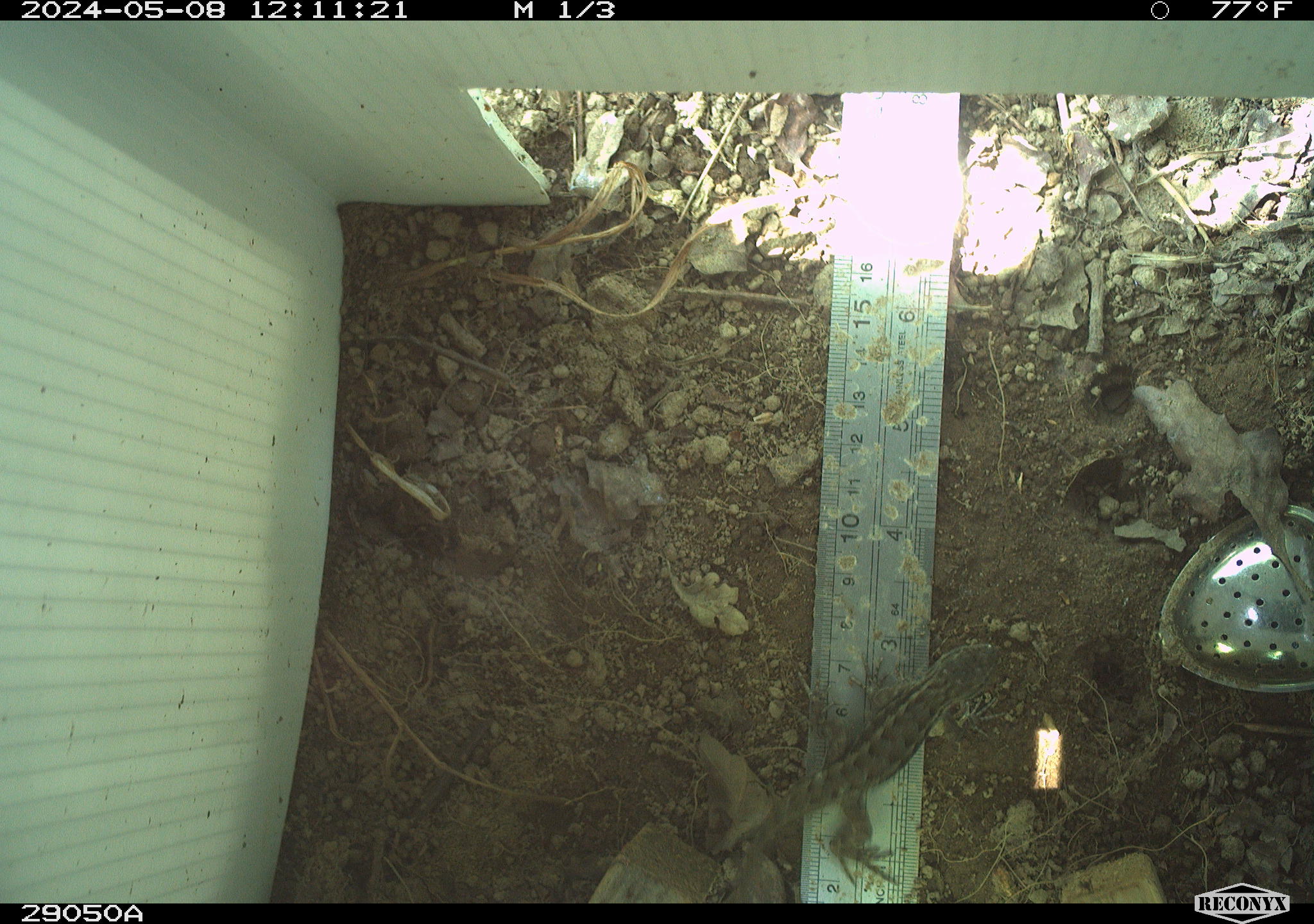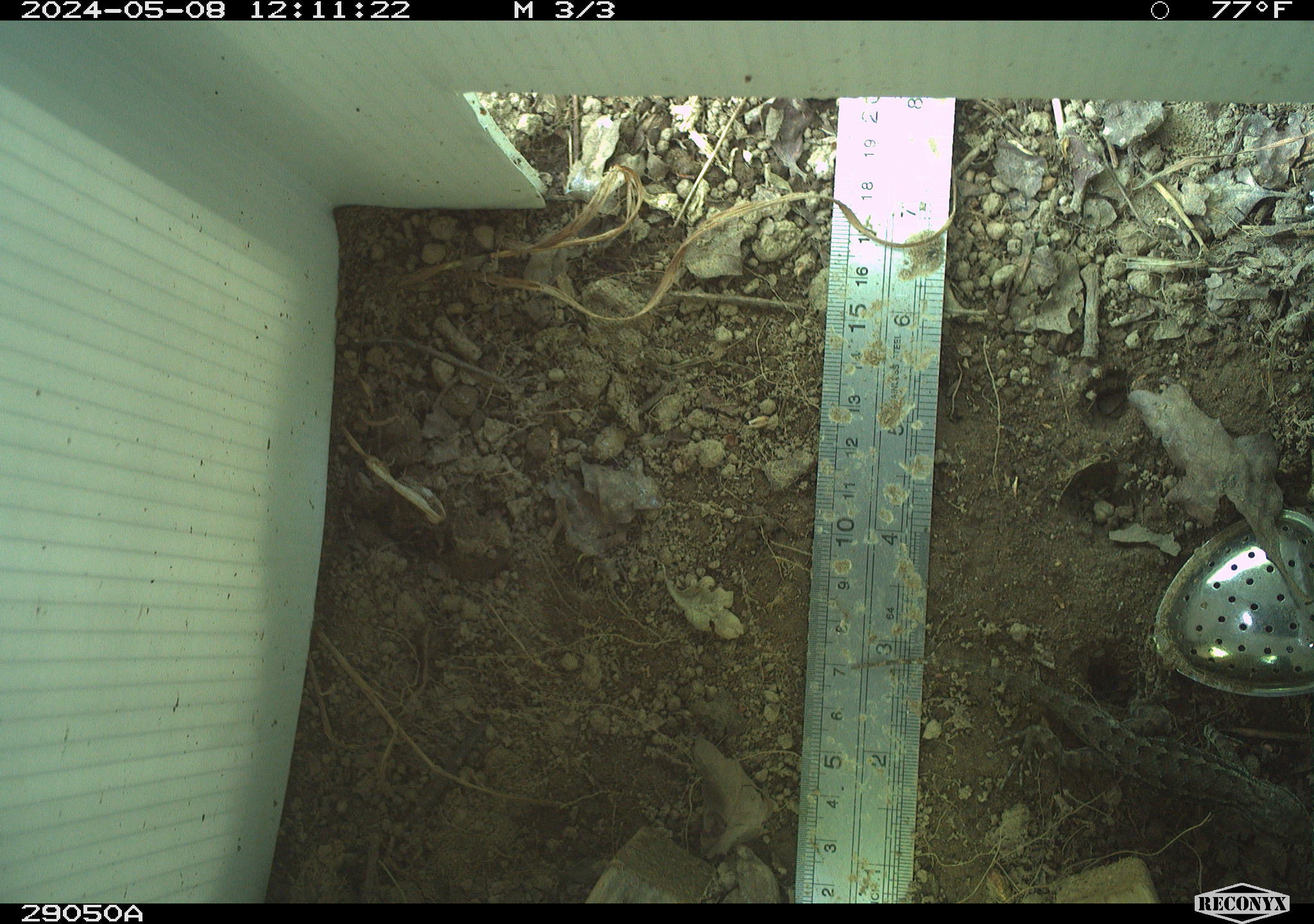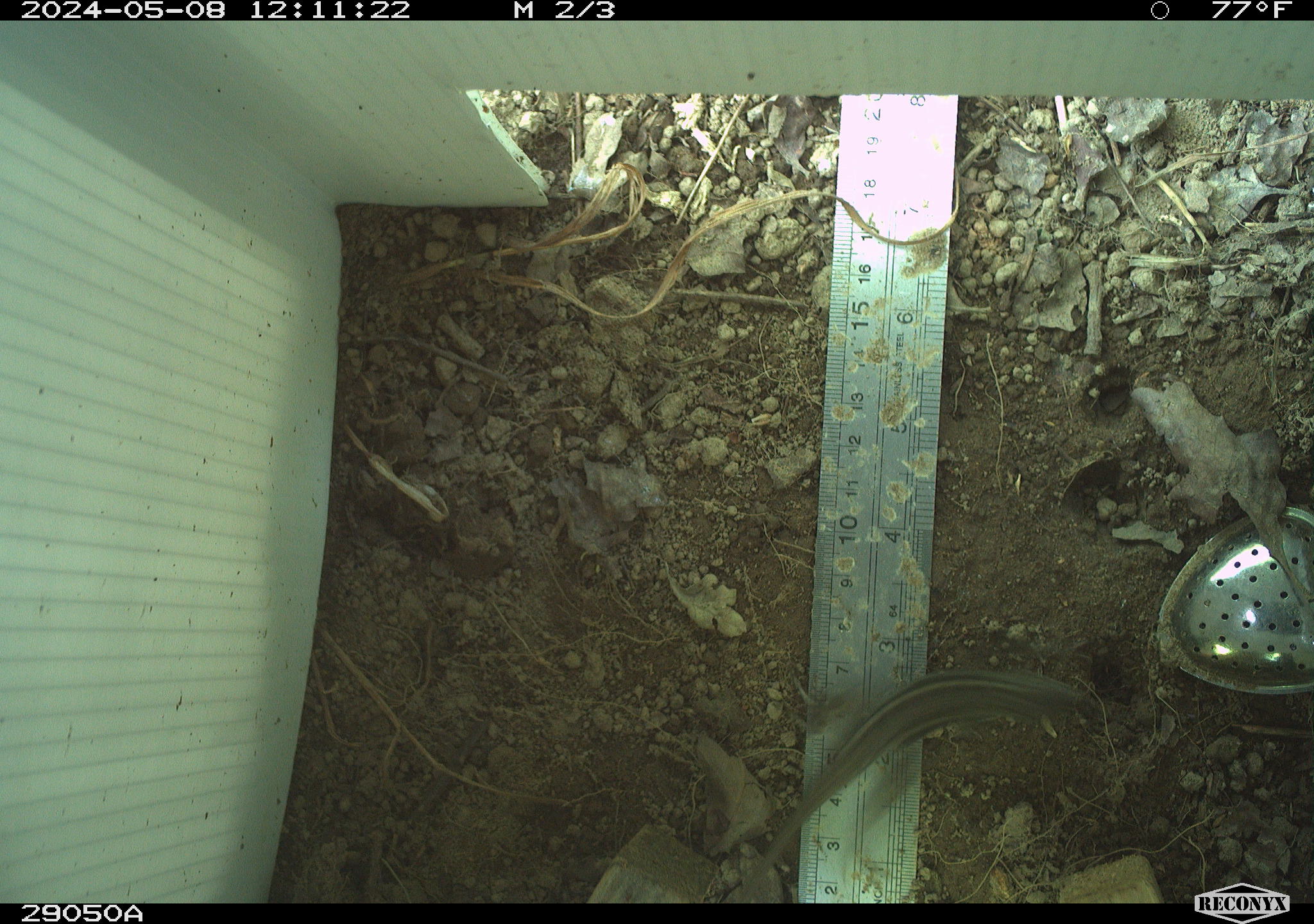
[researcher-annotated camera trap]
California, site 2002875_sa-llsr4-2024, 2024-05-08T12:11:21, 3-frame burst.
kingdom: Animalia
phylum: Chordata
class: Reptilia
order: Squamata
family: Phrynosomatidae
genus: Sceloporus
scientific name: Sceloporus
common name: spiny lizards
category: sceloporus species